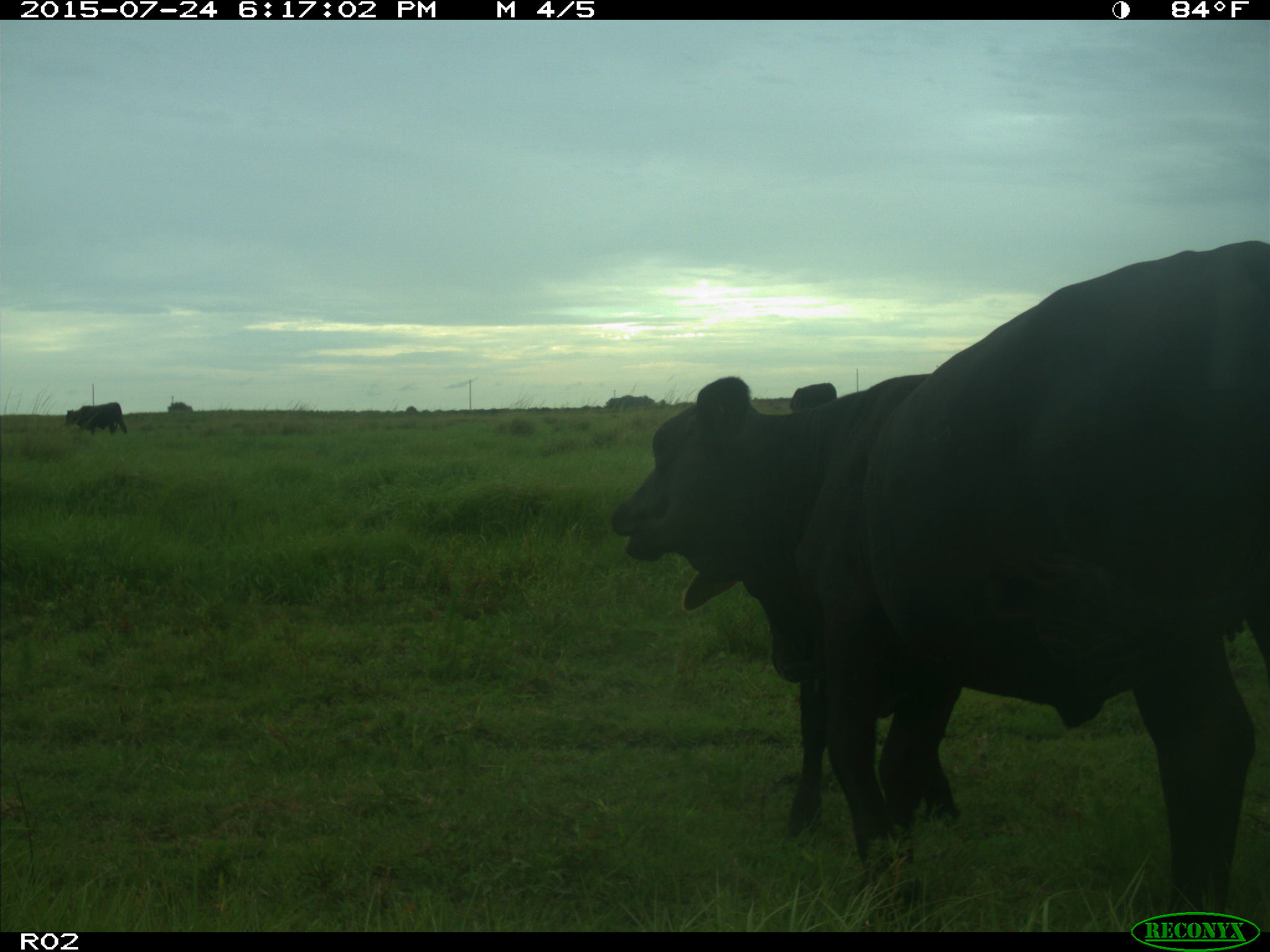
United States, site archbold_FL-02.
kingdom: Animalia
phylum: Chordata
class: Mammalia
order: Artiodactyla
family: Bovidae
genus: Bos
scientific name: Bos taurus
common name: domestic cow